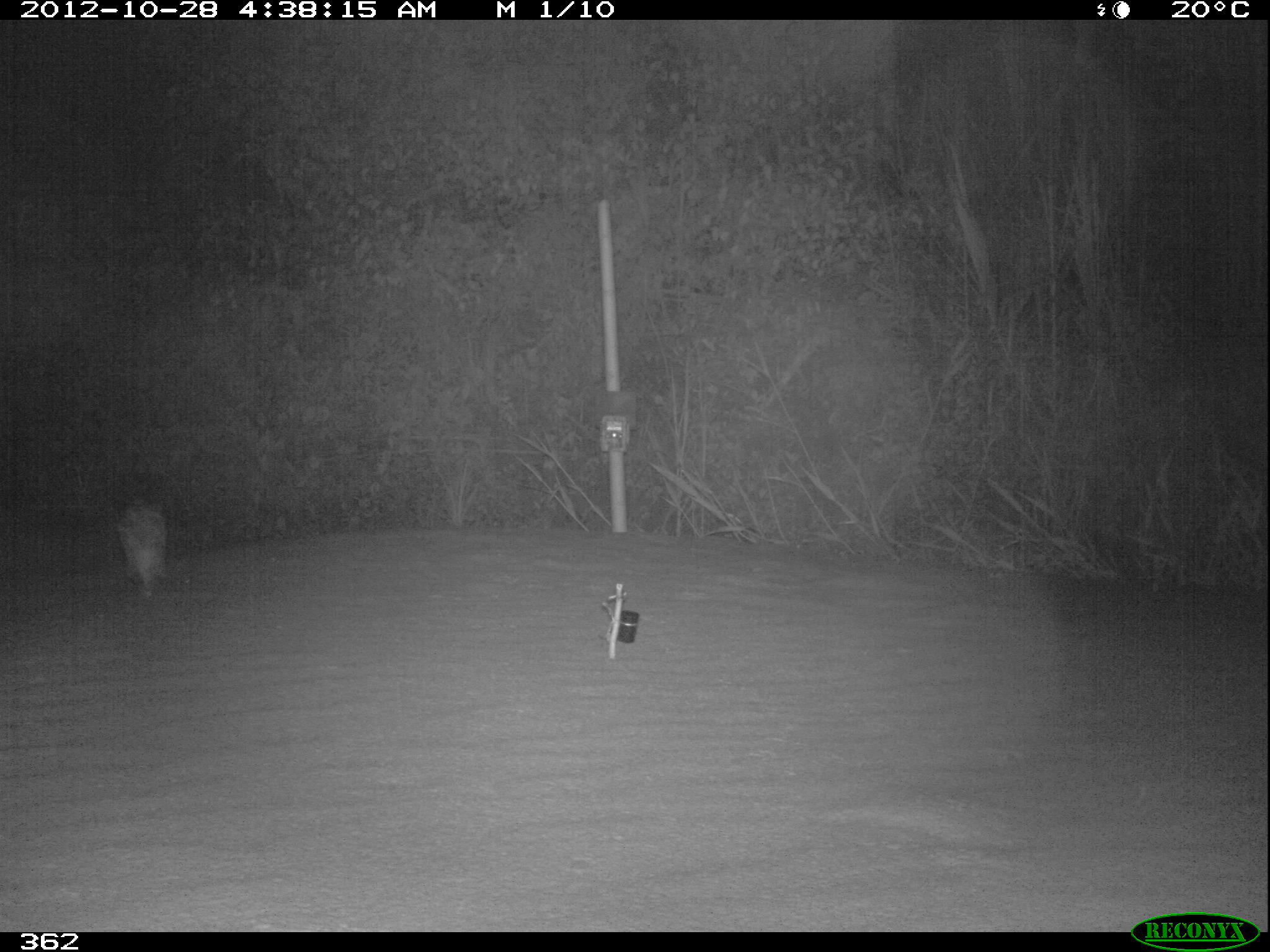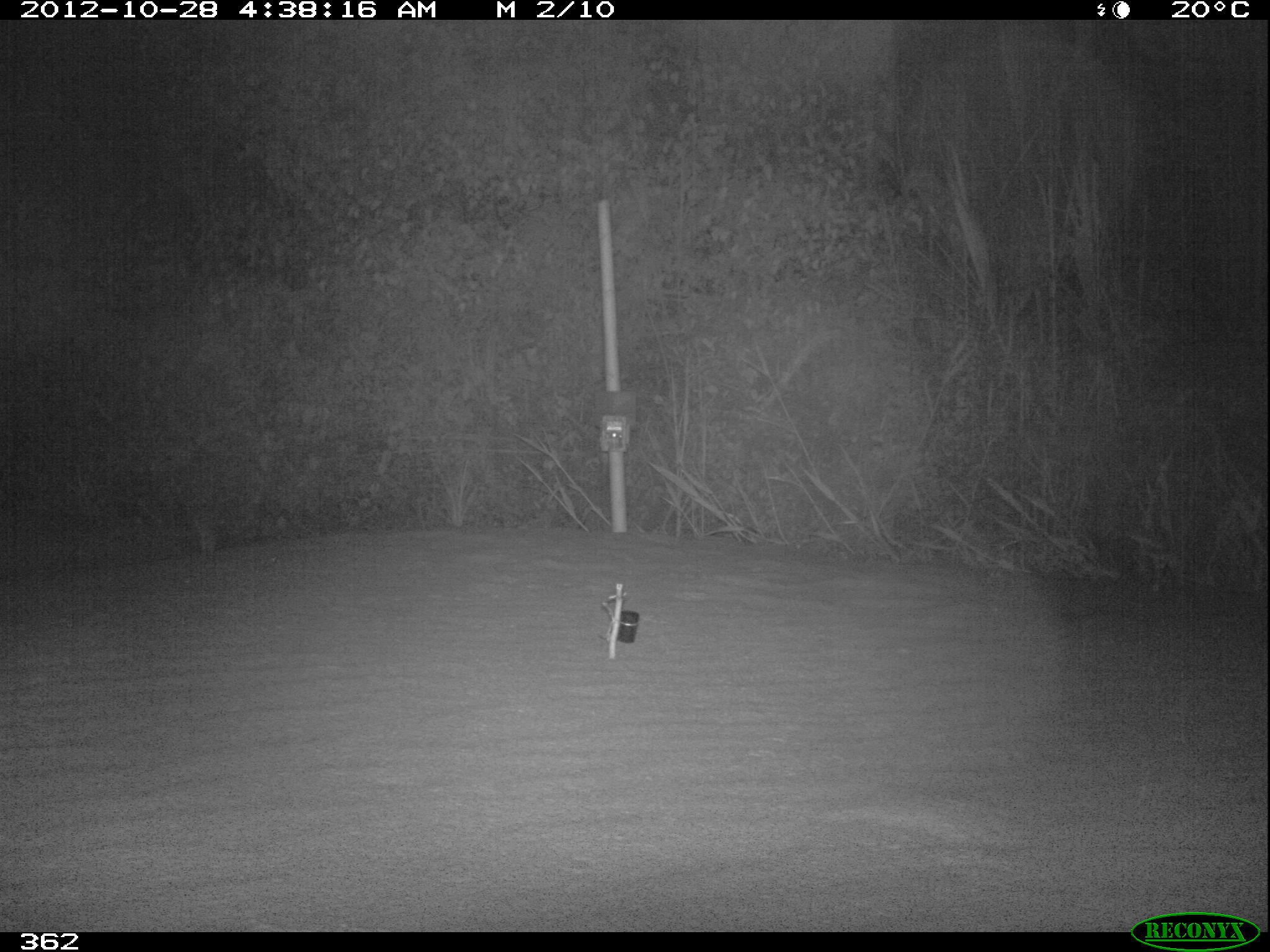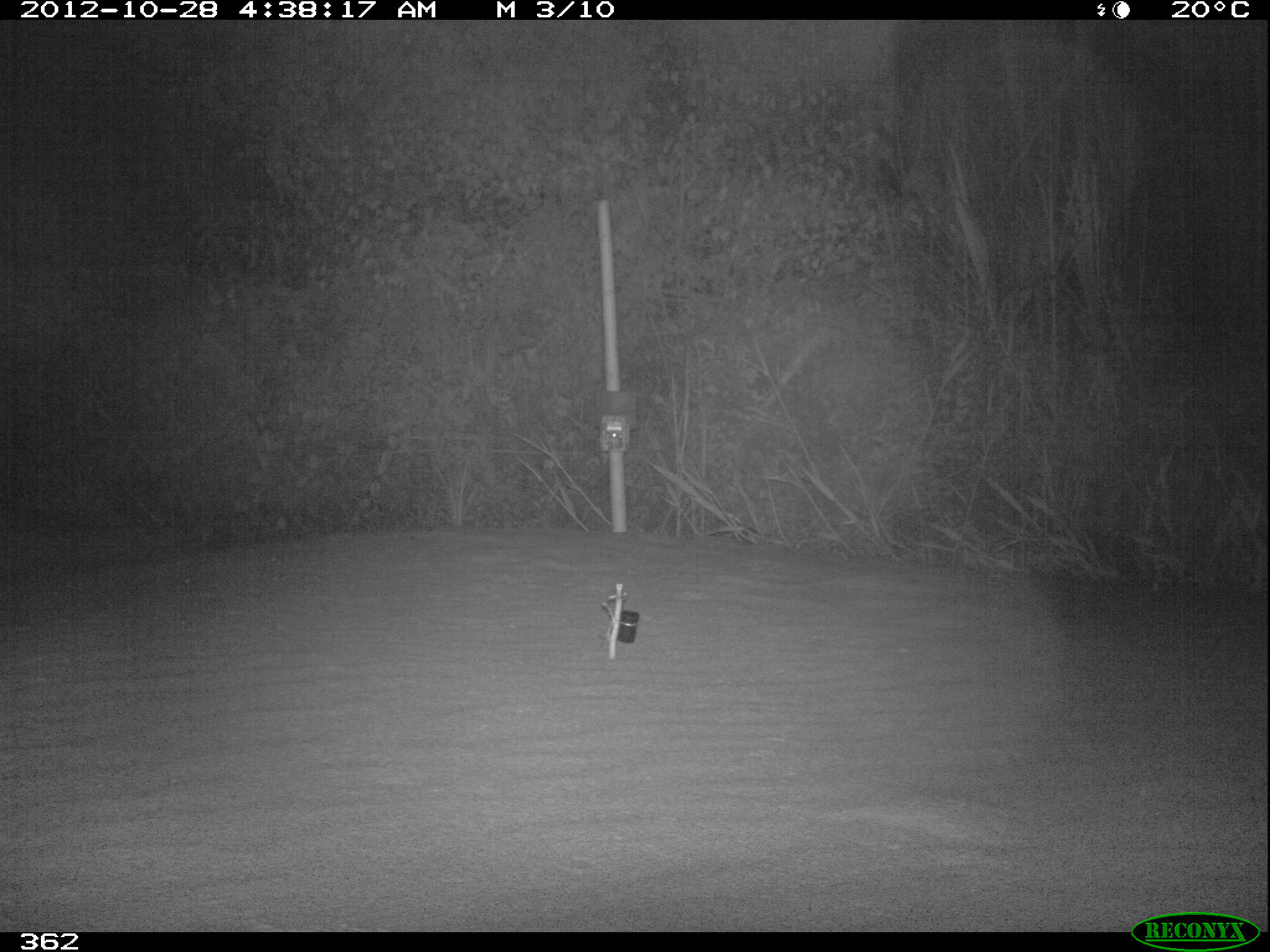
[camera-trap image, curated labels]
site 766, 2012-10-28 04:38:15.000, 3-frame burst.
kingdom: Animalia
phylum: Chordata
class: Mammalia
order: Lagomorpha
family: Leporidae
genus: Sylvilagus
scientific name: Sylvilagus brasiliensis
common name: tapeti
Sylvilagus brasiliensis (tapeti).